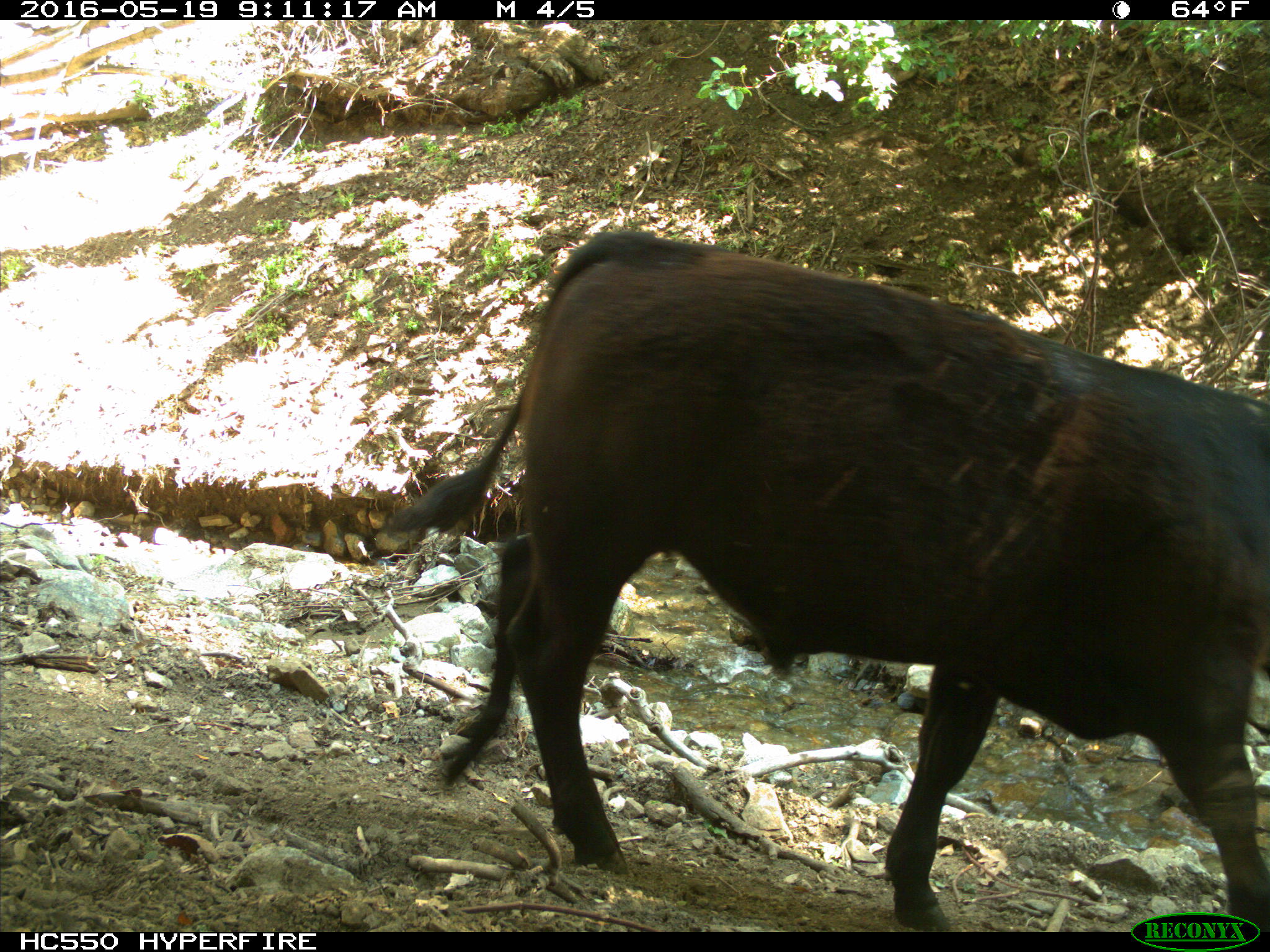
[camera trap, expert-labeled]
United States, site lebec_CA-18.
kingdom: Animalia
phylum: Chordata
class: Mammalia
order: Artiodactyla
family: Bovidae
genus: Bos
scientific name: Bos taurus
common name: domestic cow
Bos taurus (domestic cow).